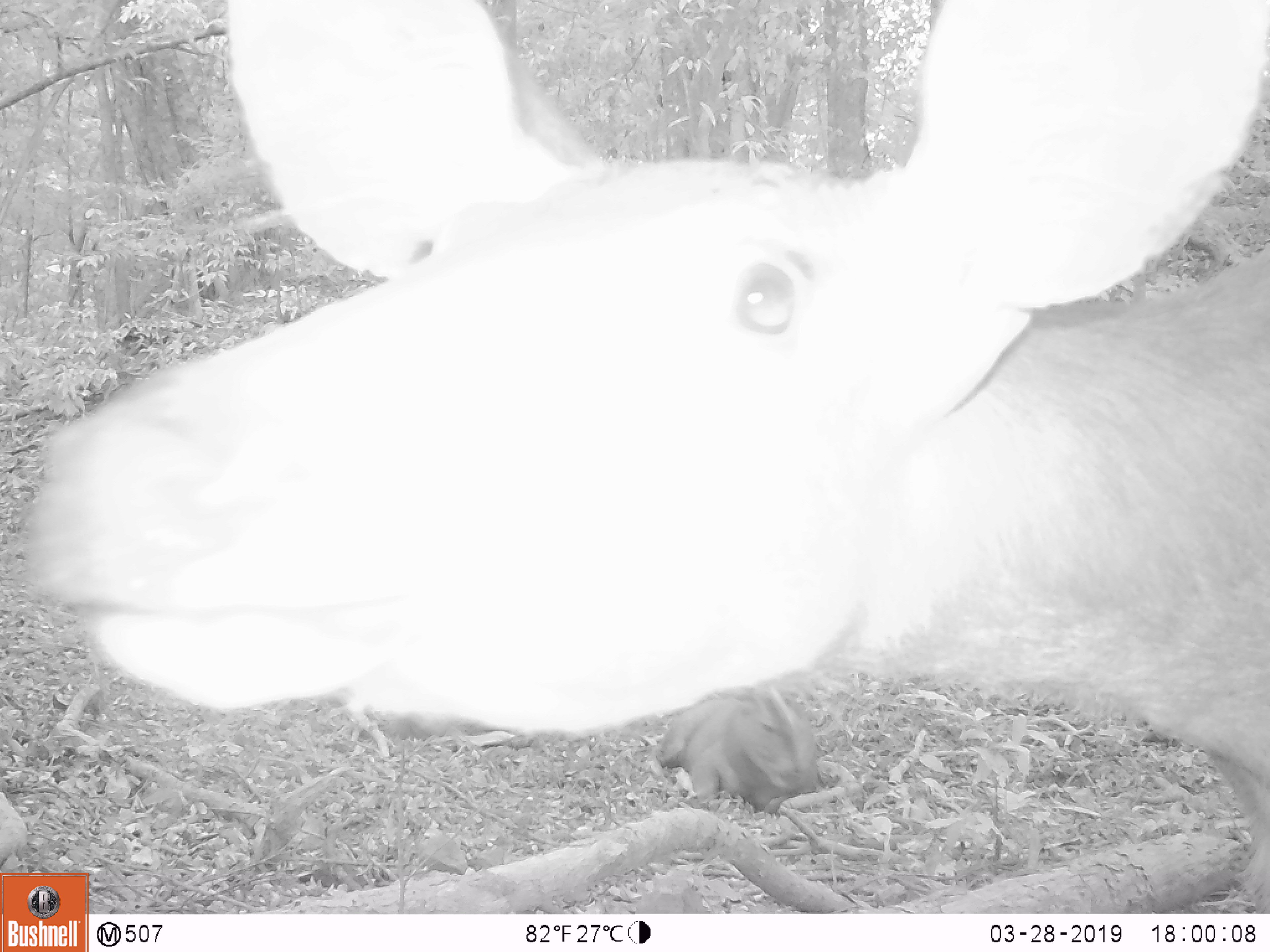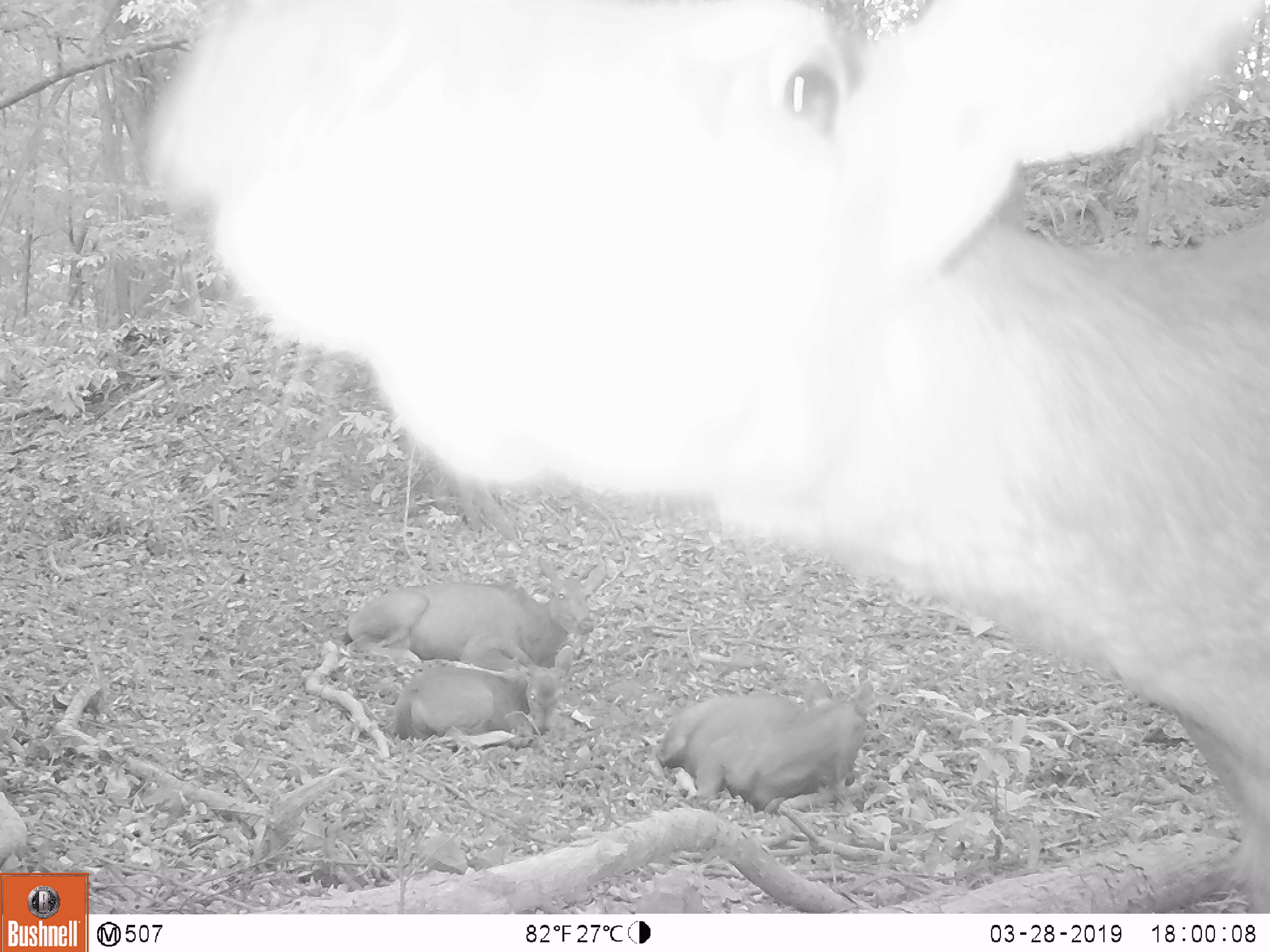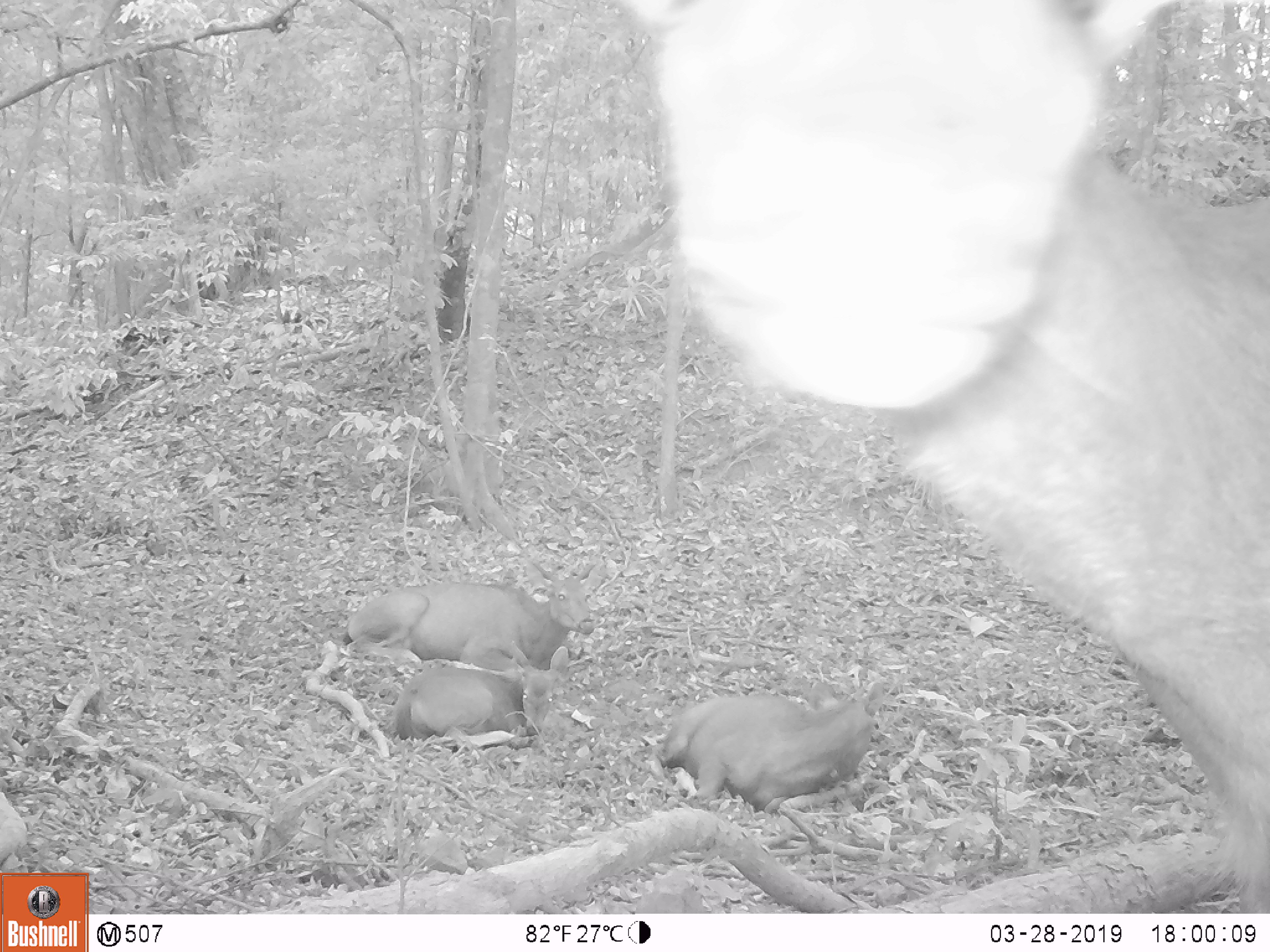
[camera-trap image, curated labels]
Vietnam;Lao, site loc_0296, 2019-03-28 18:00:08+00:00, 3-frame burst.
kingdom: Animalia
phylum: Chordata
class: Mammalia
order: Artiodactyla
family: Cervidae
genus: Rusa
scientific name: Rusa unicolor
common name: sambar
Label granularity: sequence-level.